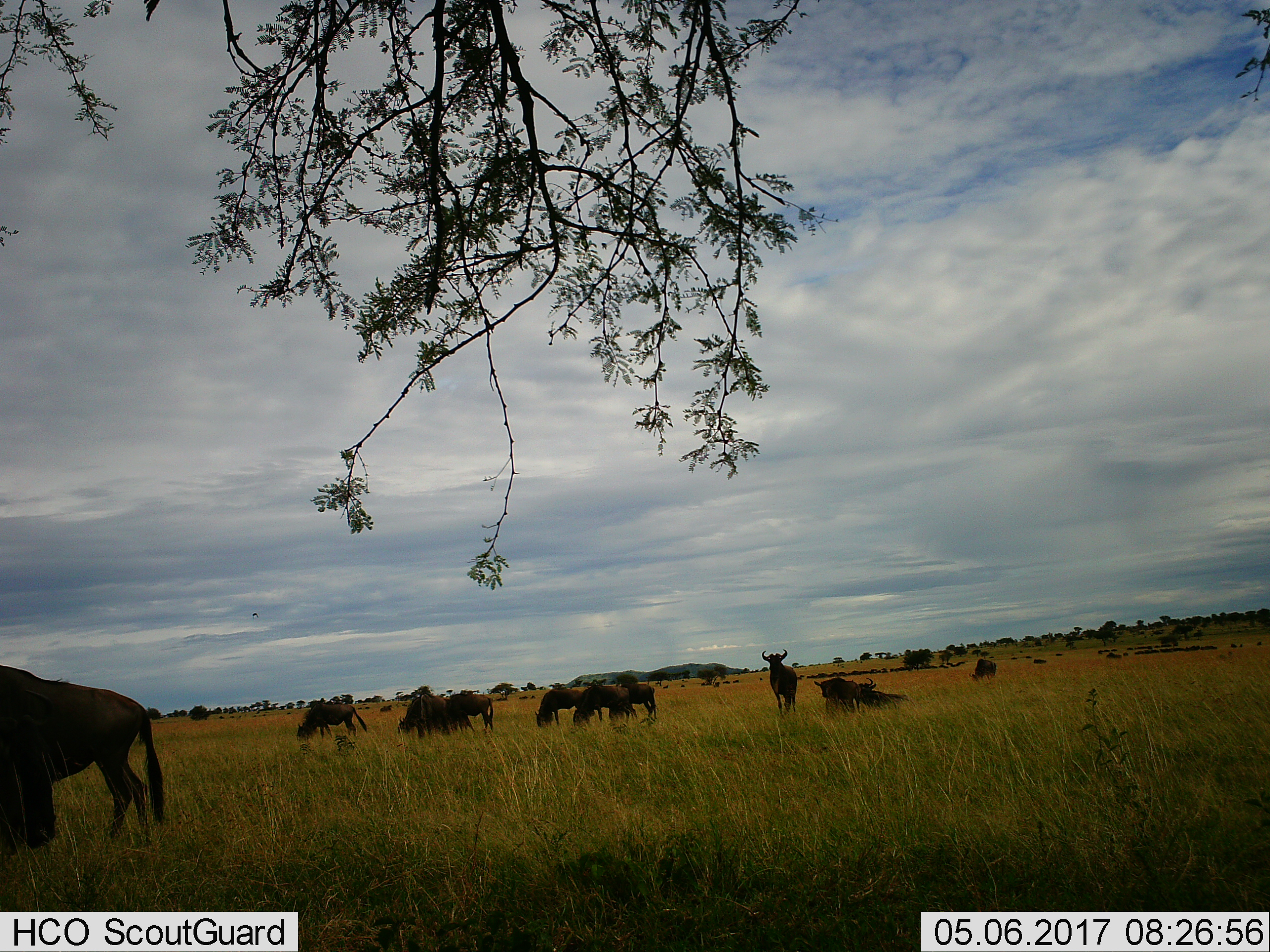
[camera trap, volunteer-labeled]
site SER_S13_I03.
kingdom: Animalia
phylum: Chordata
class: Mammalia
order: Artiodactyla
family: Bovidae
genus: Connochaetes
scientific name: Connochaetes taurinus taurinus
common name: blue wildebeest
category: wildebeestblue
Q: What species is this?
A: Wildebeestblue (blue wildebeest) (Connochaetes taurinus taurinus).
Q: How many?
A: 11-50.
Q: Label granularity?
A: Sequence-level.